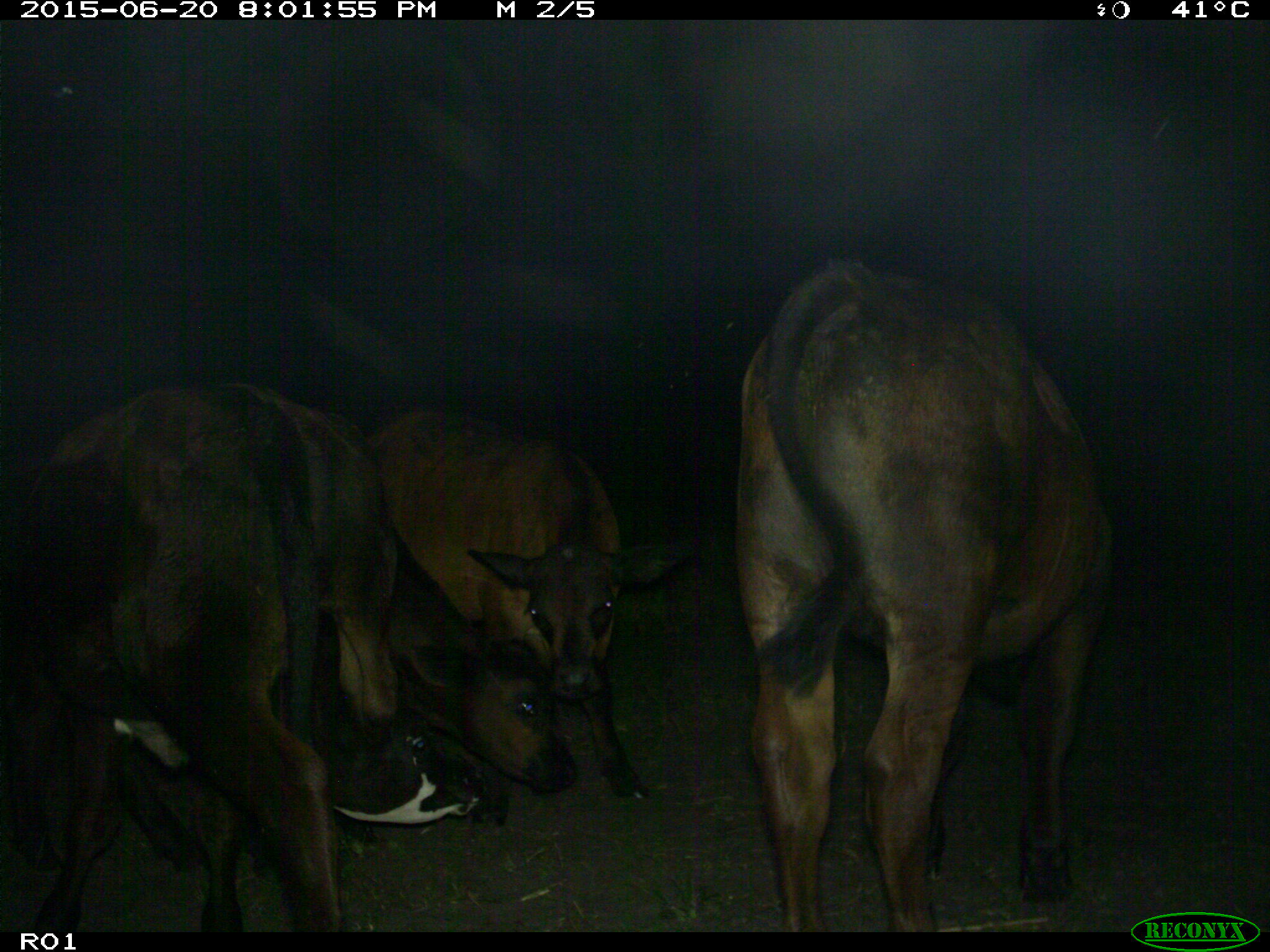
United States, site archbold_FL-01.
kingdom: Animalia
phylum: Chordata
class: Mammalia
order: Artiodactyla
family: Bovidae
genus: Bos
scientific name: Bos taurus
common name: domestic cow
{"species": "Bos taurus (domestic cow)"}